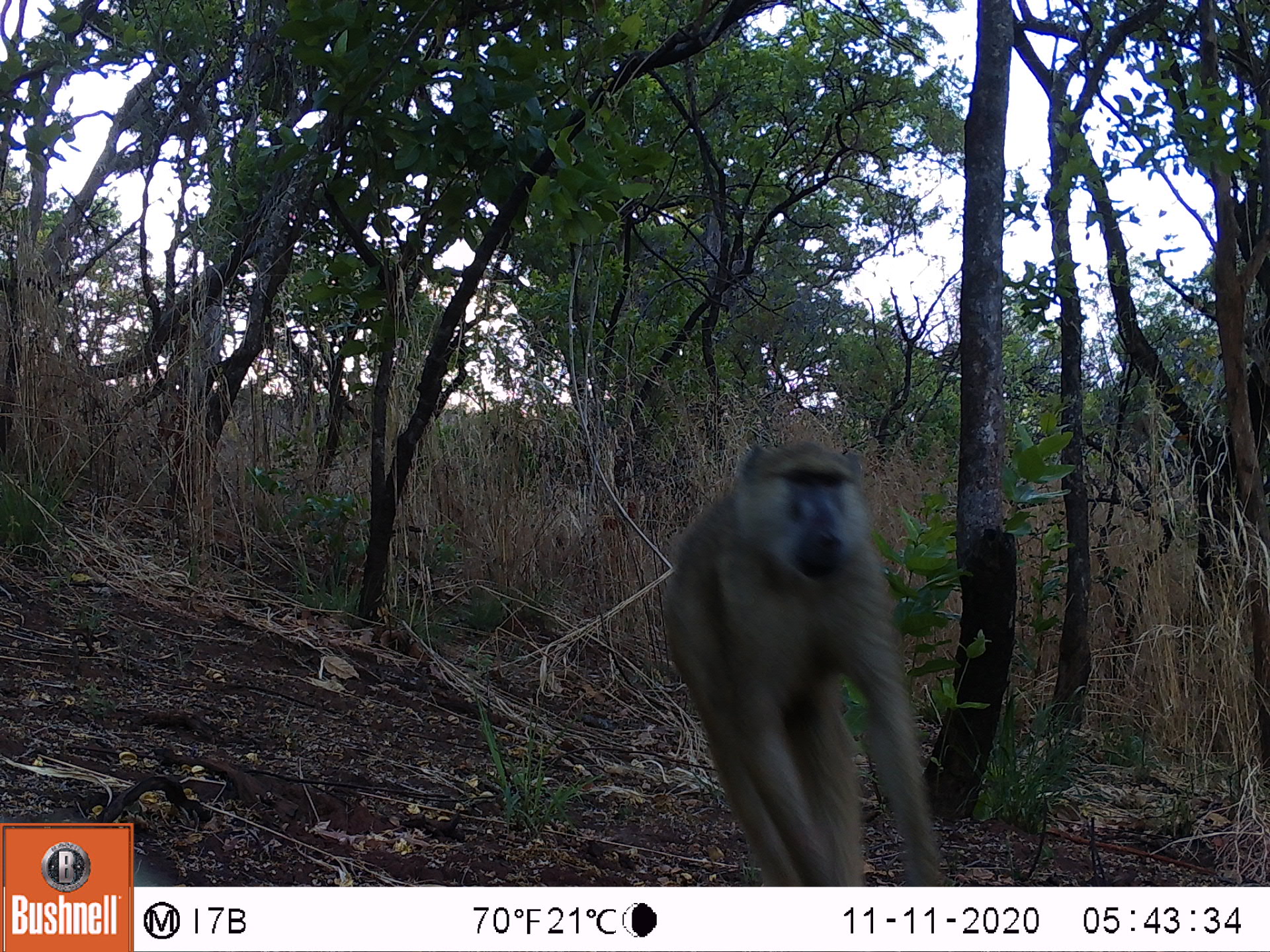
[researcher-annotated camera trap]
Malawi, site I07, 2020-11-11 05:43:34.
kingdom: Animalia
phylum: Chordata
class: Mammalia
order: Primates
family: Cercopithecidae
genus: Papio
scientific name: Papio cynocephalus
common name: yellow baboon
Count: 1.